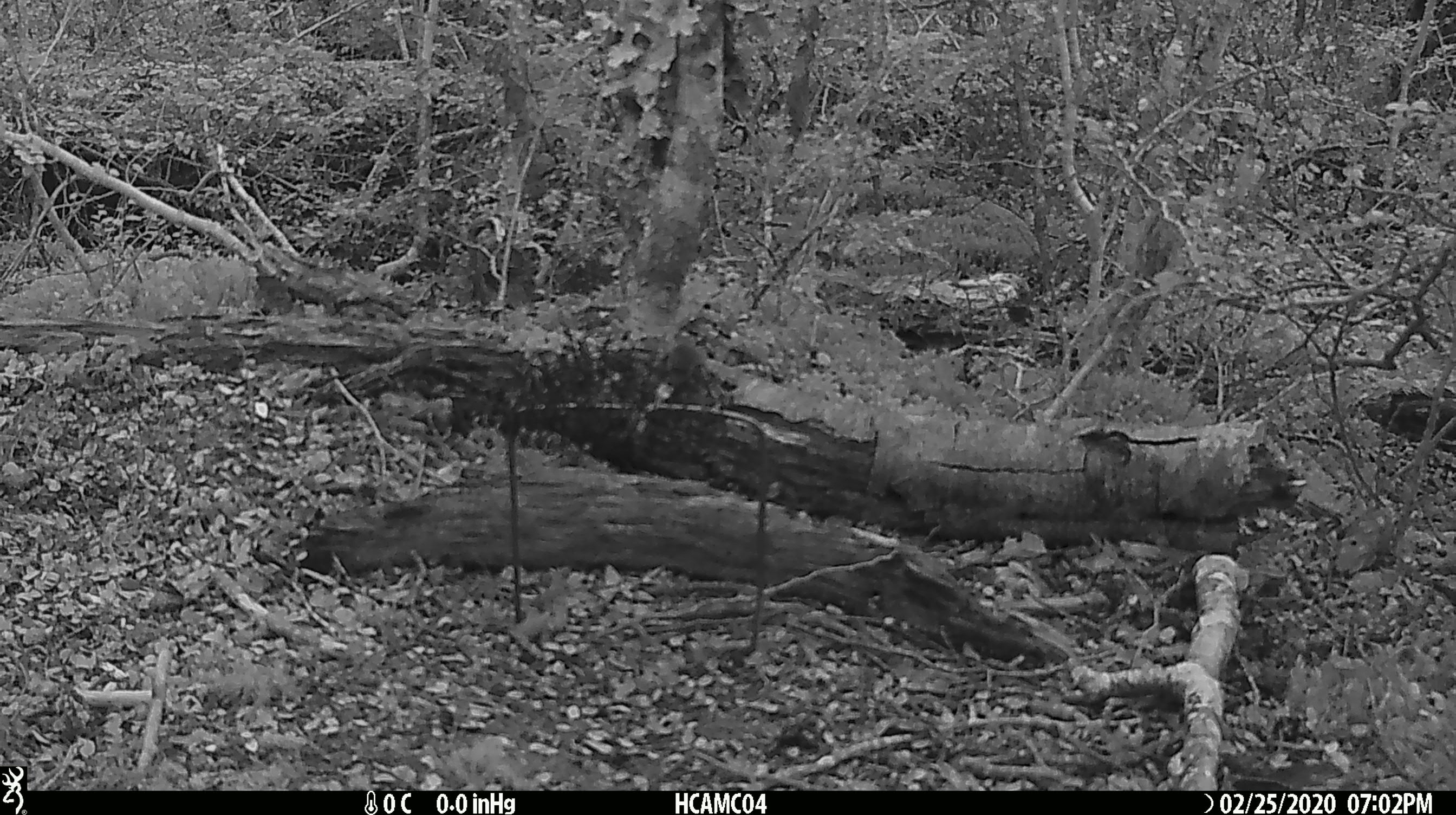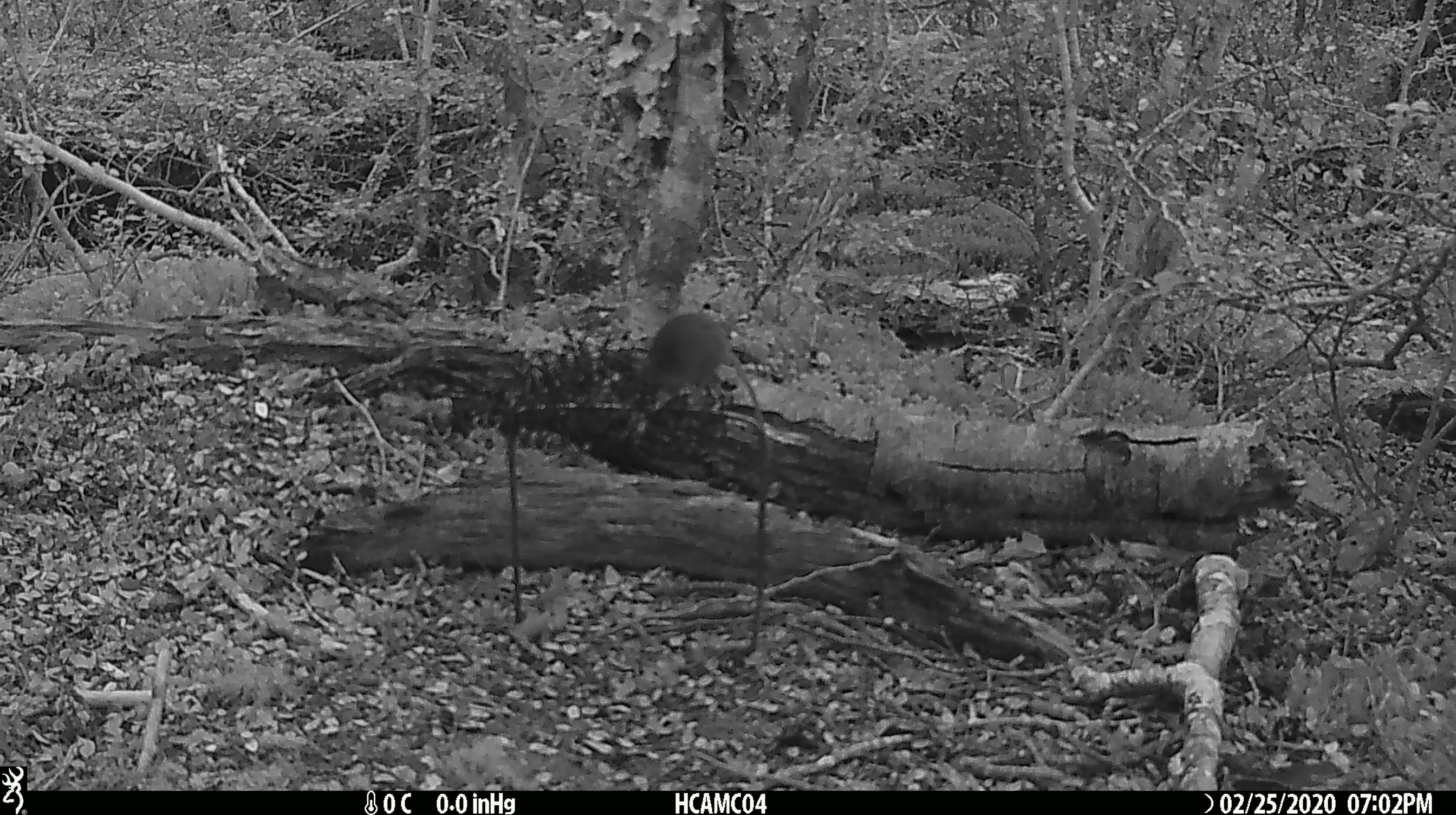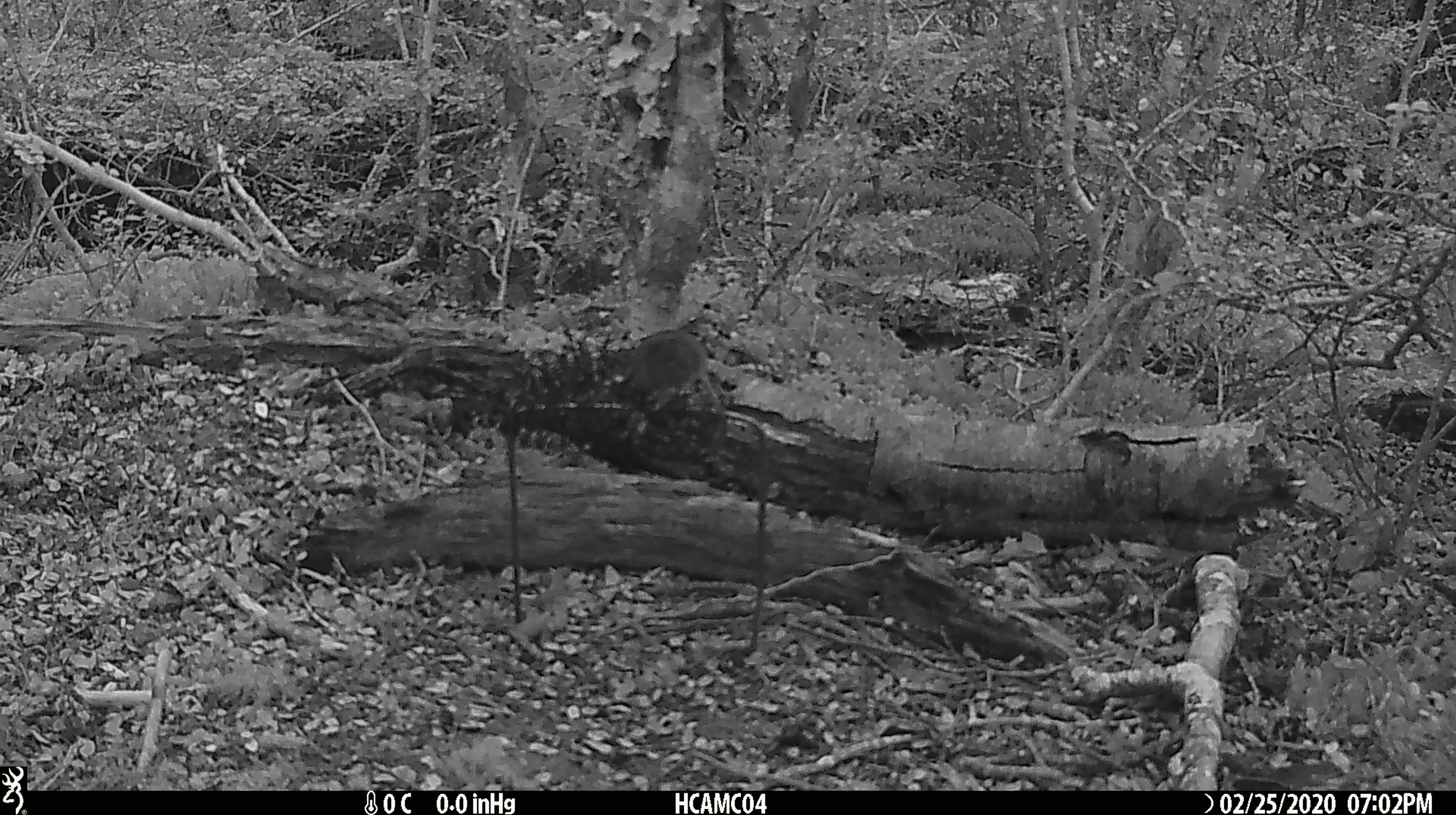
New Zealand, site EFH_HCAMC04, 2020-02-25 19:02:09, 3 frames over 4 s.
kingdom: Animalia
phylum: Chordata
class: Mammalia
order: Rodentia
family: Muridae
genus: Mus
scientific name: Mus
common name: mouse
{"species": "mouse (Mus)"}